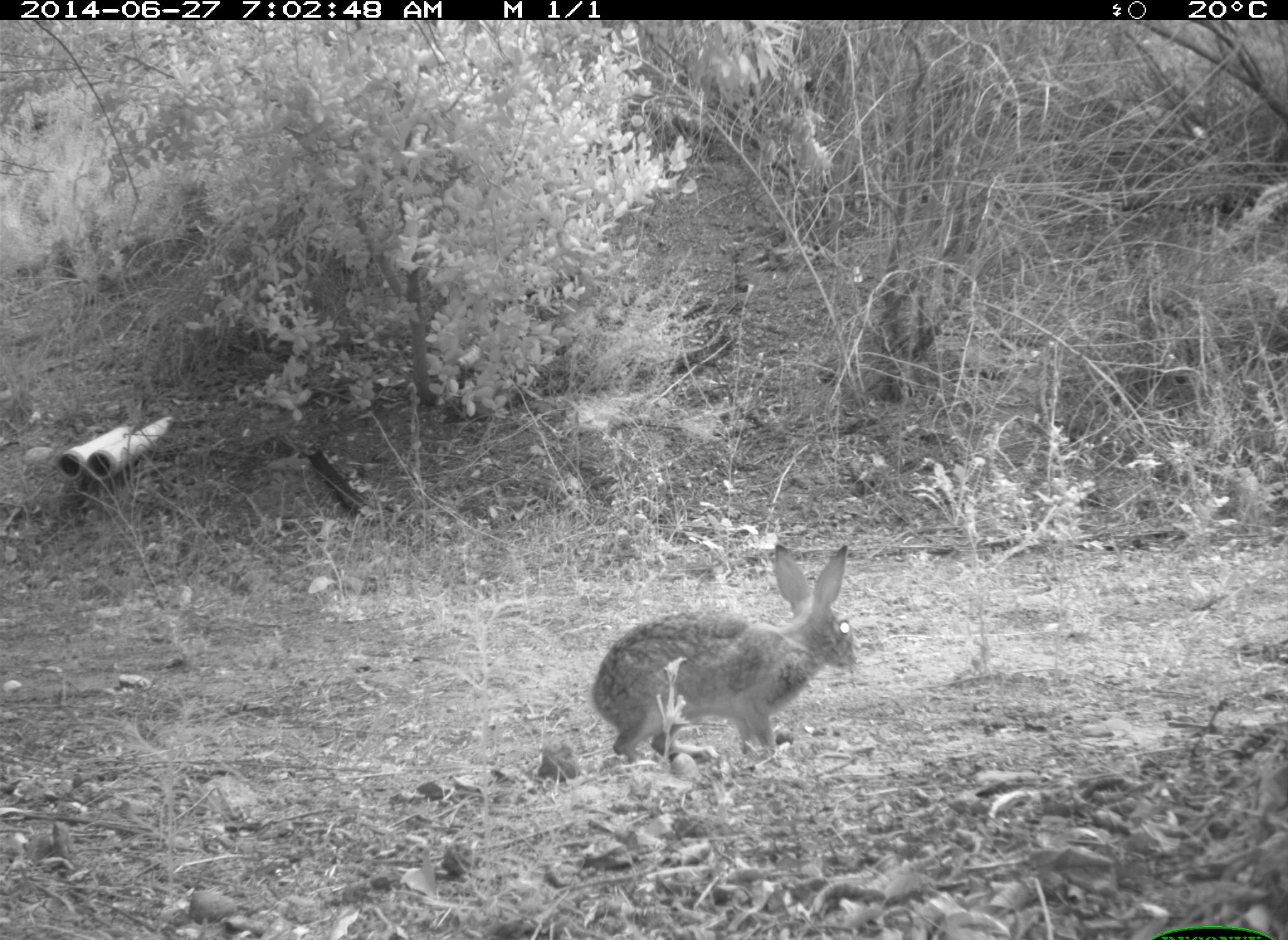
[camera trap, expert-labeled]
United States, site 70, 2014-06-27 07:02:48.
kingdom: Animalia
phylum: Chordata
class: Mammalia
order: Lagomorpha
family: Leporidae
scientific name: Leporidae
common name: rabbits and hares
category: rabbit